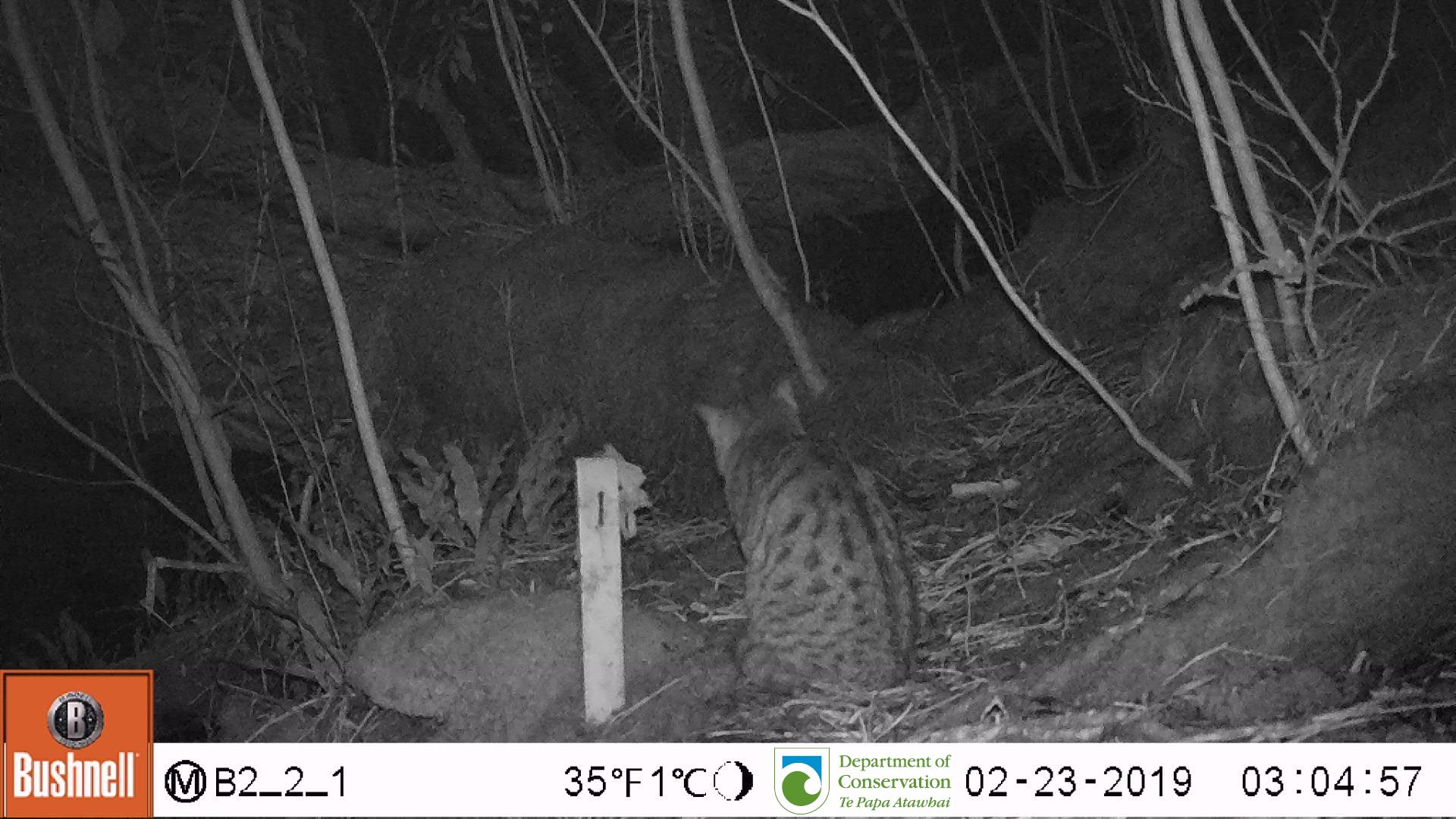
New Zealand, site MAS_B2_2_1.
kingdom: Animalia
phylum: Chordata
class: Mammalia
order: Carnivora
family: Felidae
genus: Felis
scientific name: Felis catus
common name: domestic cat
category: cat